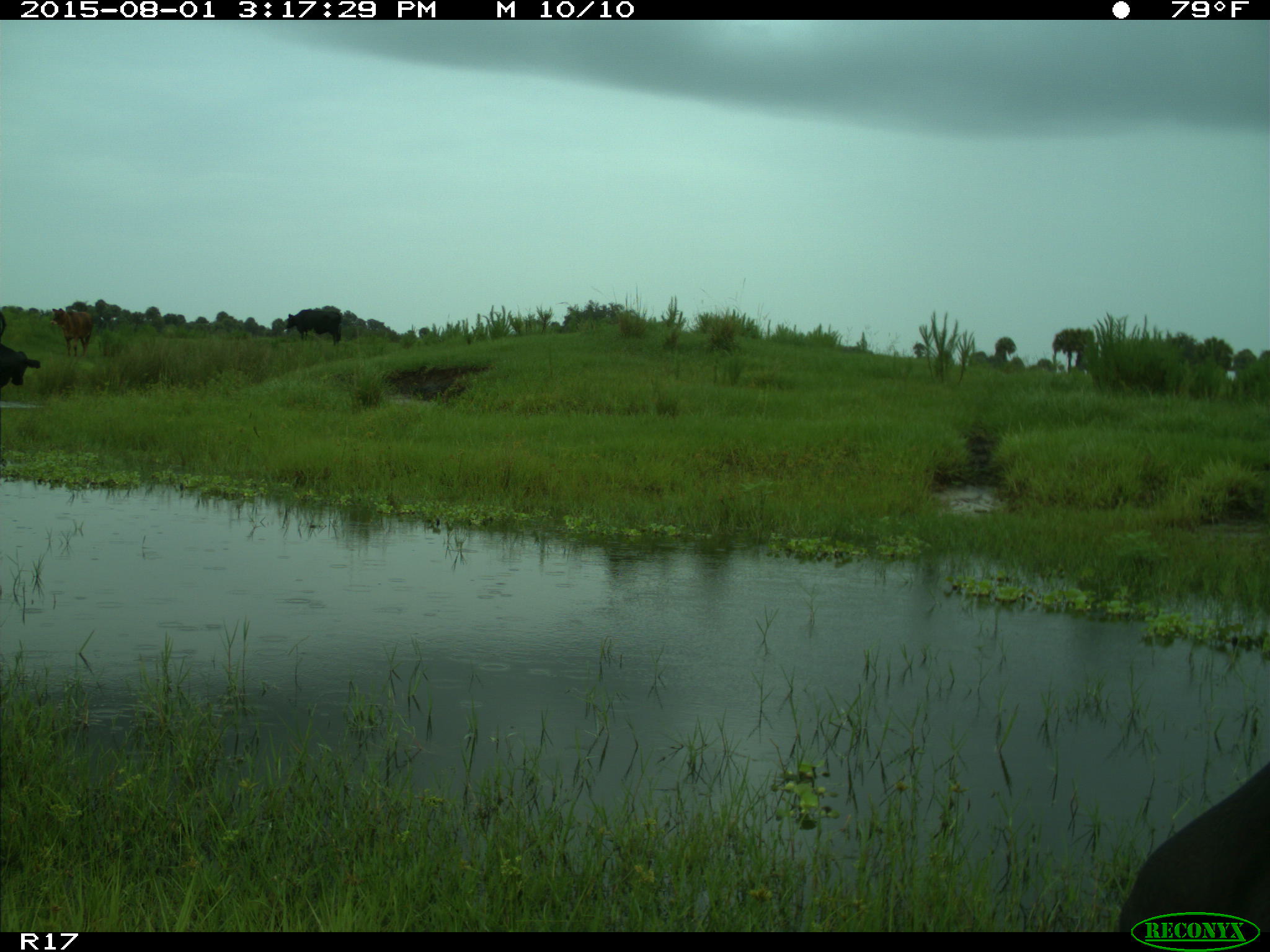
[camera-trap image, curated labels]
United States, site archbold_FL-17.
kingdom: Animalia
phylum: Chordata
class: Mammalia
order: Artiodactyla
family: Bovidae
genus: Bos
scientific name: Bos taurus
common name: domestic cow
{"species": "Bos taurus (domestic cow)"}